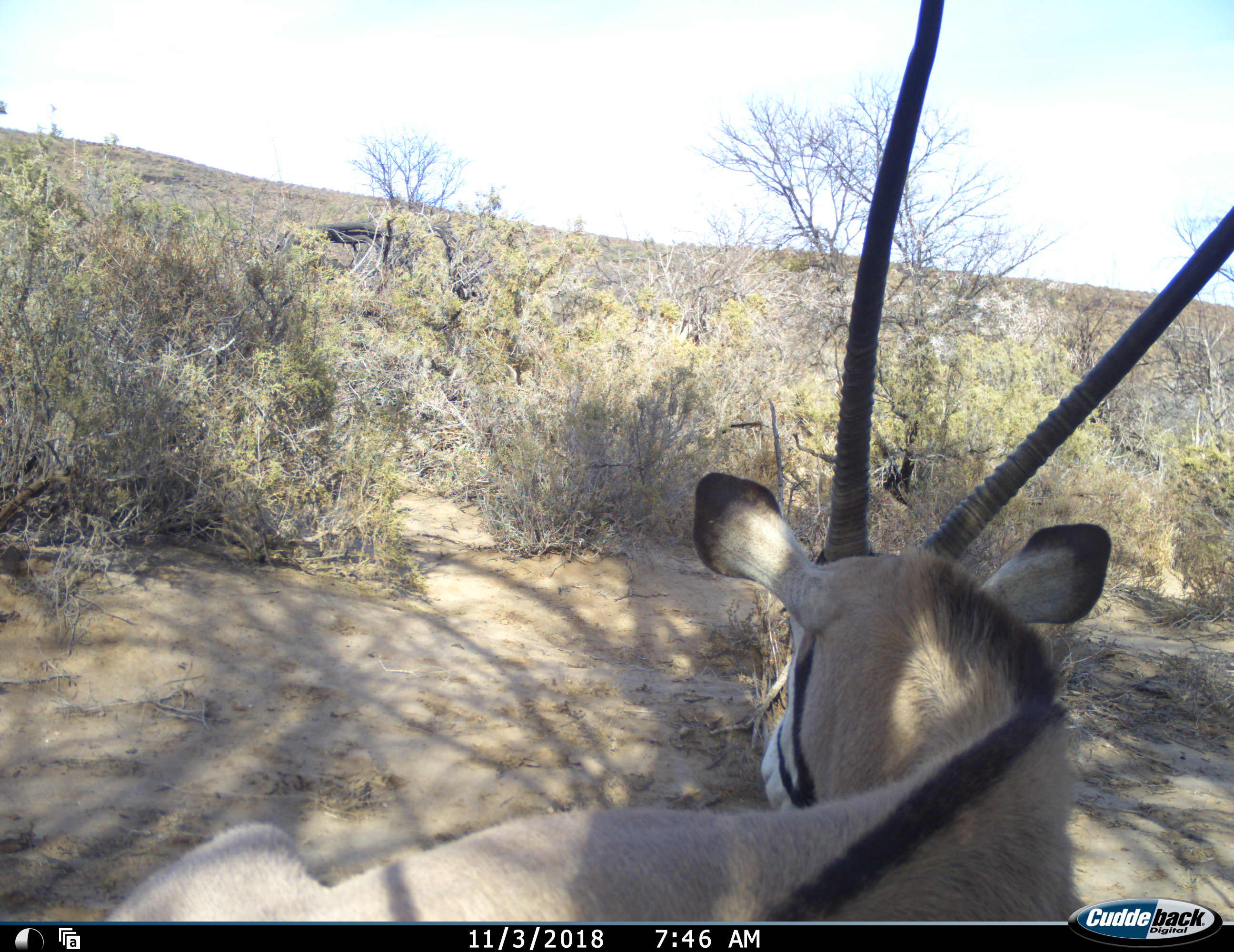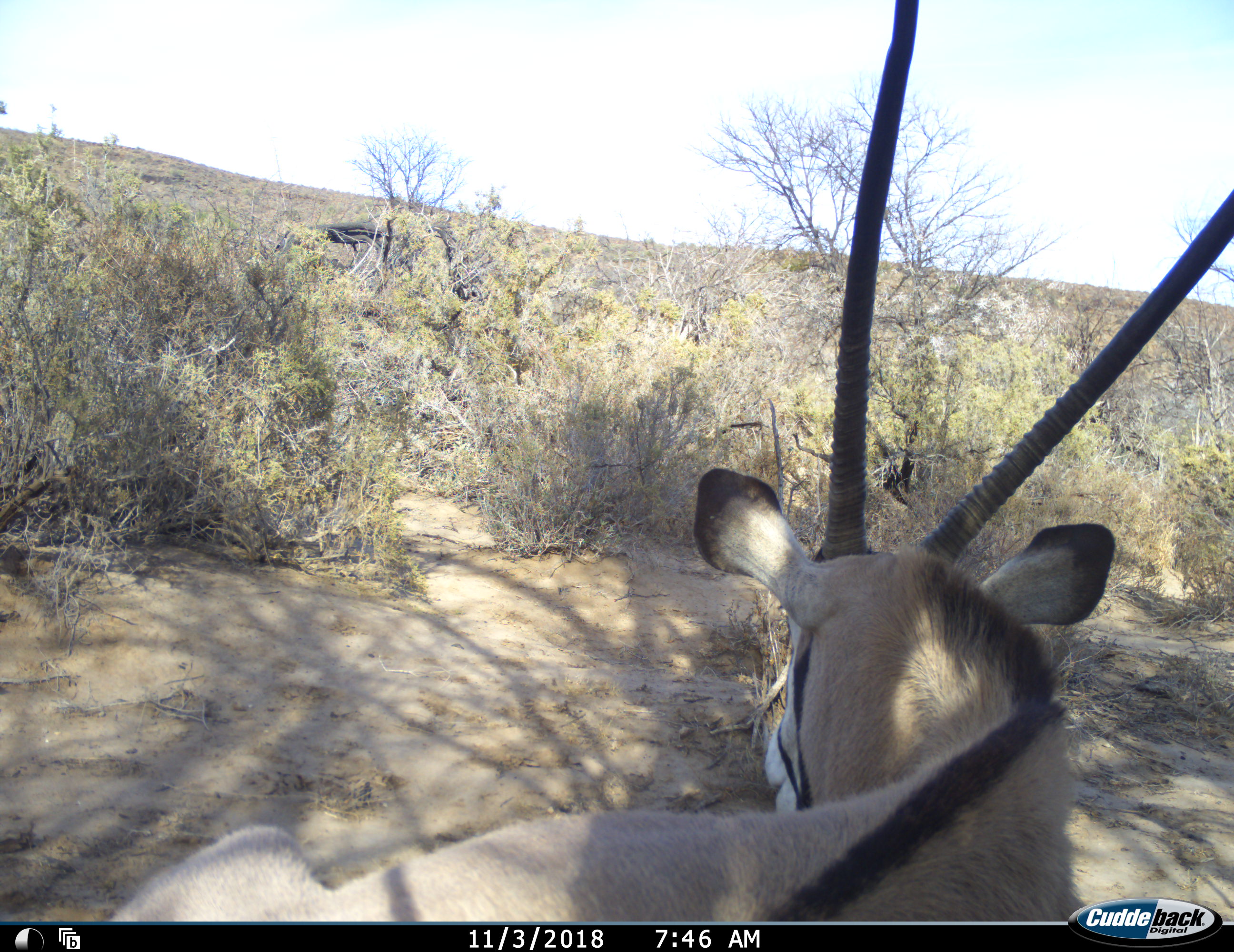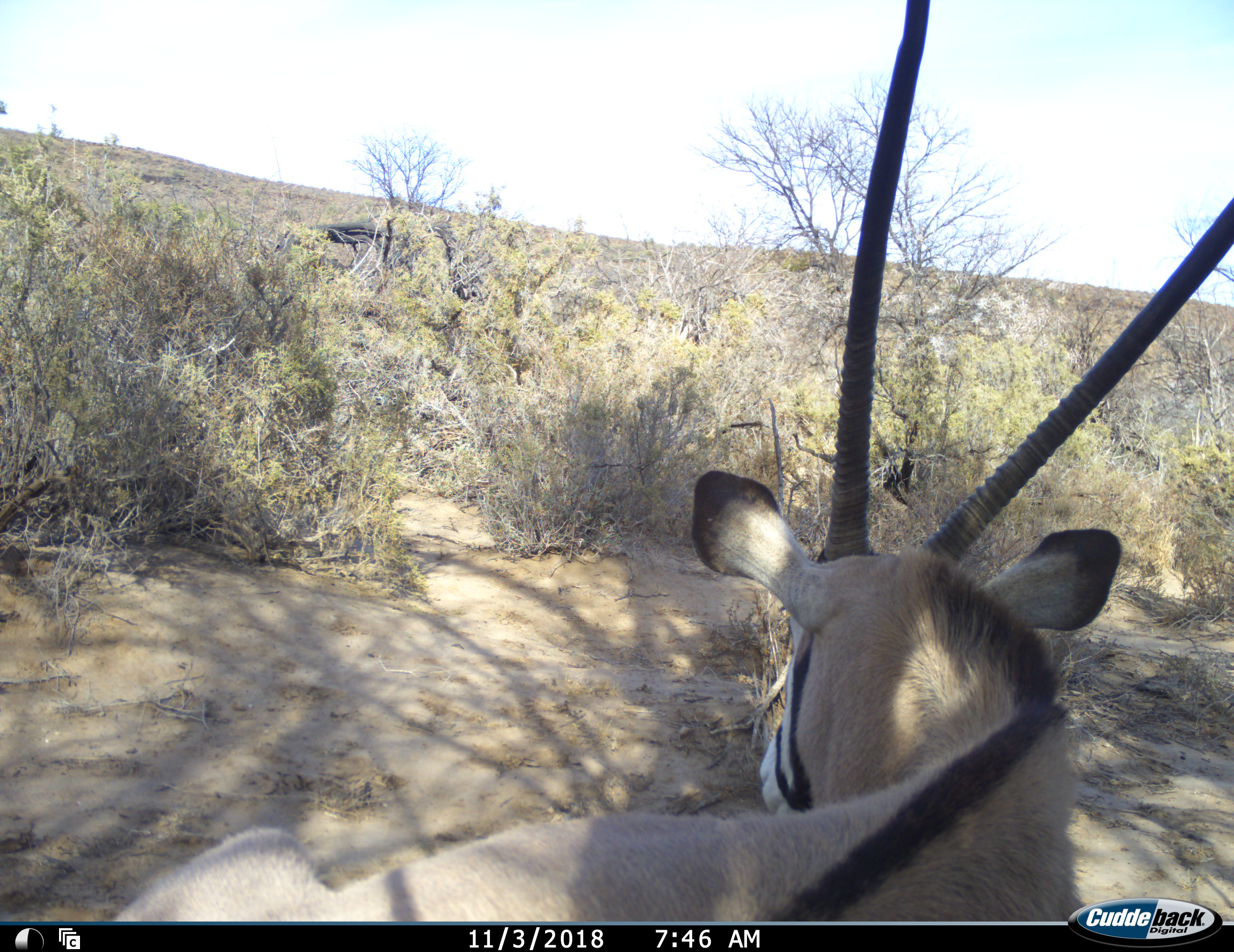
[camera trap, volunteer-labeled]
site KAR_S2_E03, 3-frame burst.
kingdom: Animalia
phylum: Chordata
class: Mammalia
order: Artiodactyla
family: Bovidae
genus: Oryx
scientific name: Oryx gazella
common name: gemsbok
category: oryx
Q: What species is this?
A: Oryx (gemsbok) (Oryx gazella).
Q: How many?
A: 1.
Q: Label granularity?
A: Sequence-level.